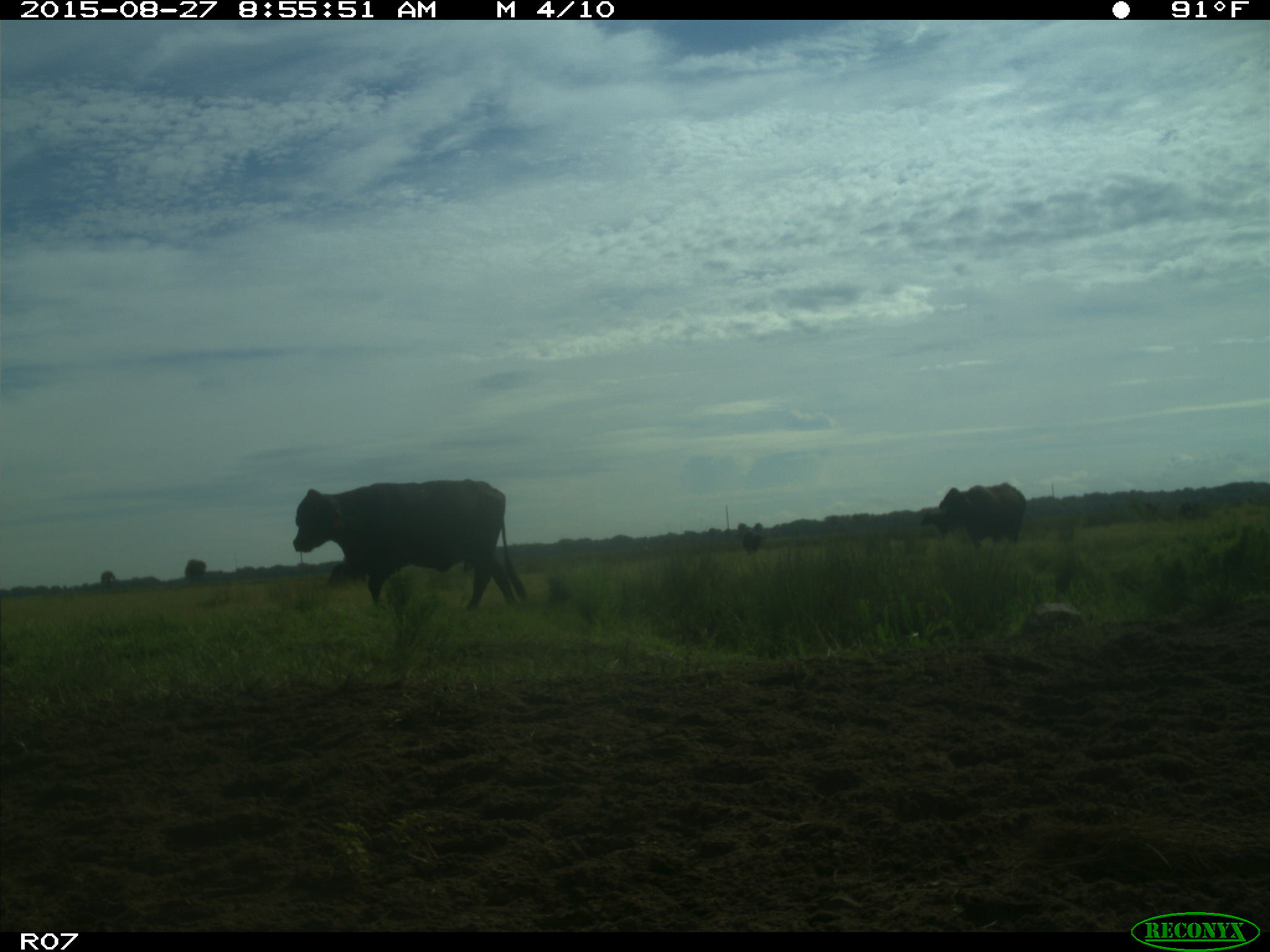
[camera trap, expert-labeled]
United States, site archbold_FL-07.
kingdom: Animalia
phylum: Chordata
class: Mammalia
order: Artiodactyla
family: Bovidae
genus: Bos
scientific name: Bos taurus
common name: domestic cow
Bos taurus (domestic cow).